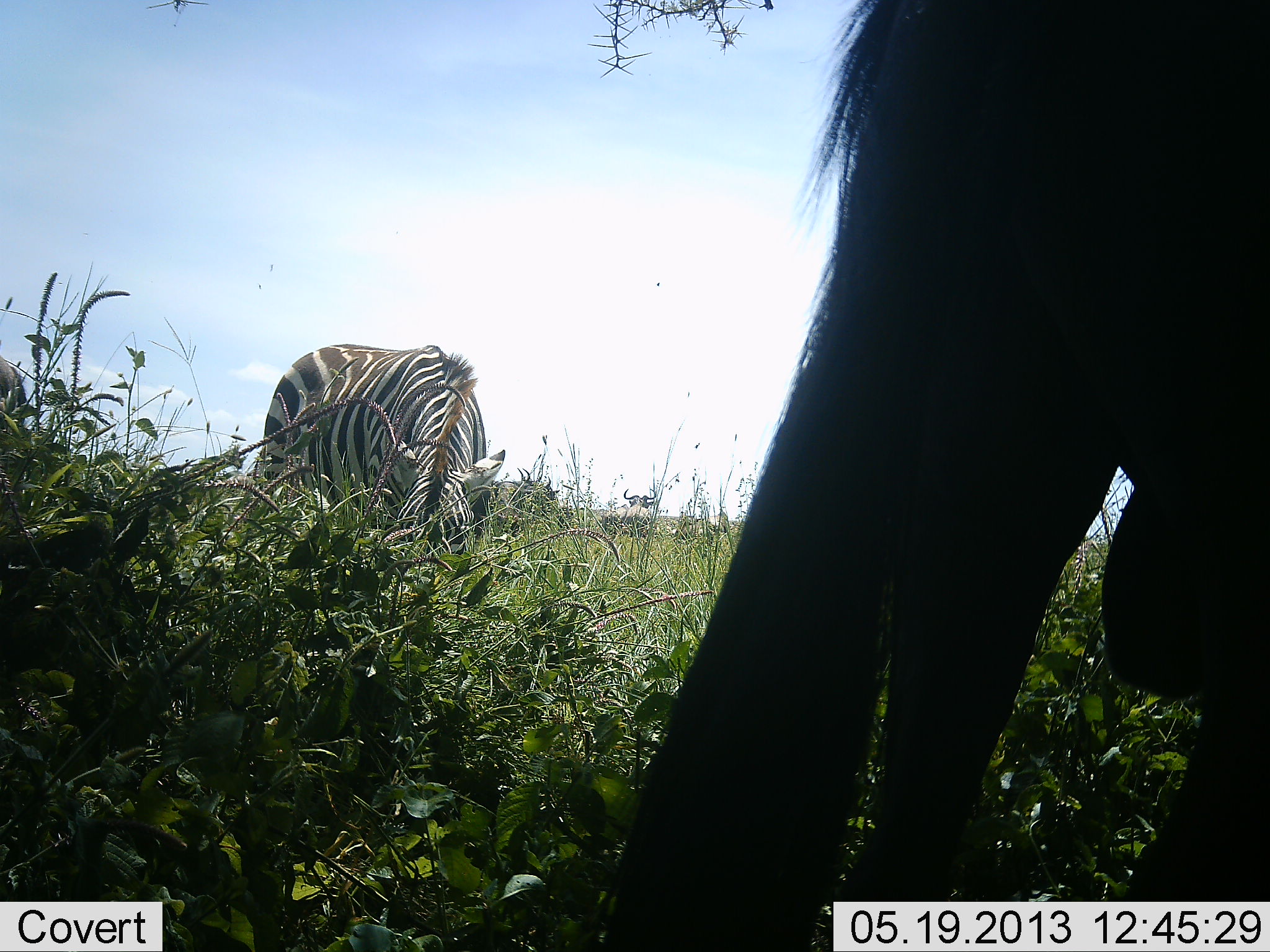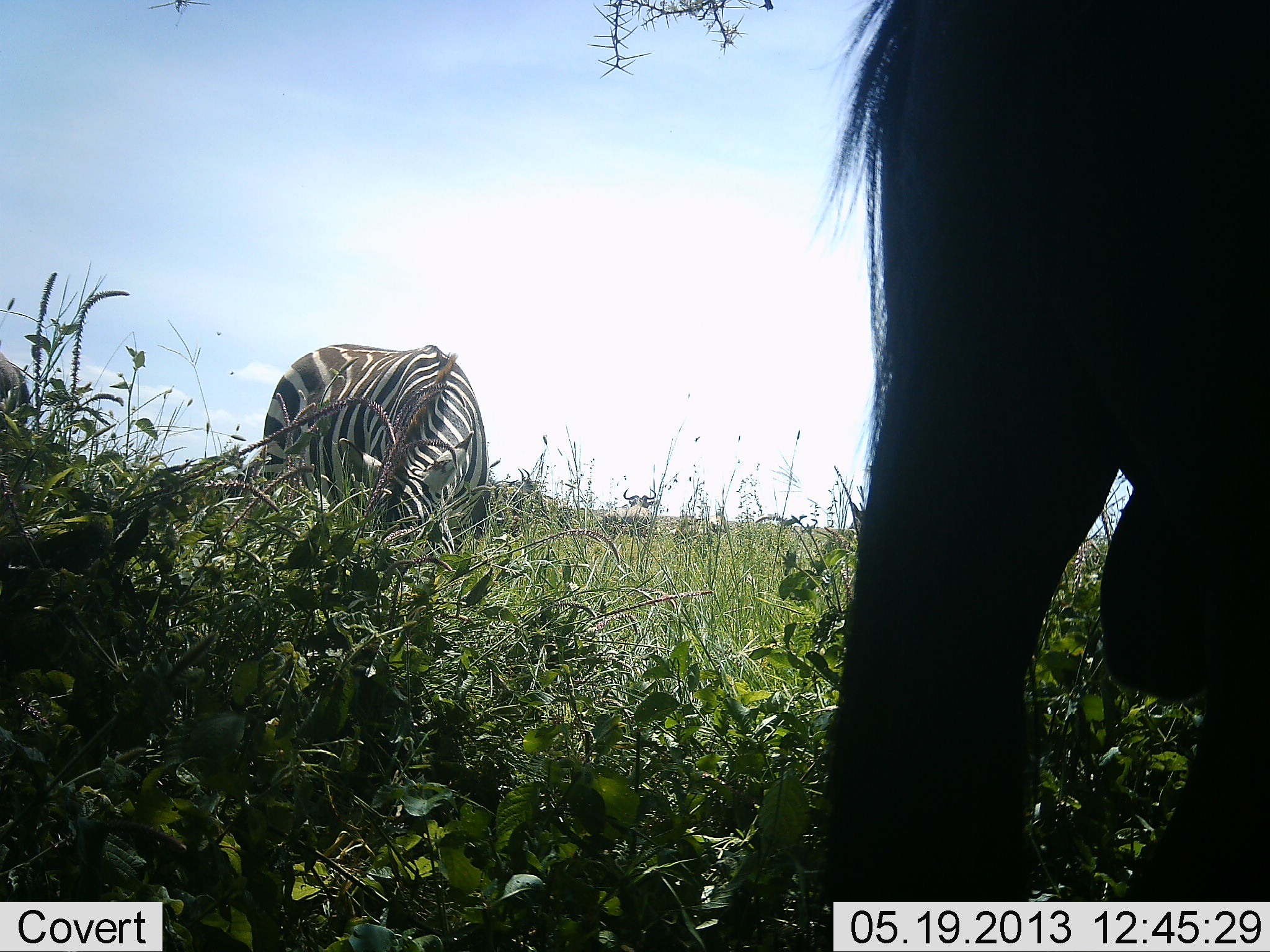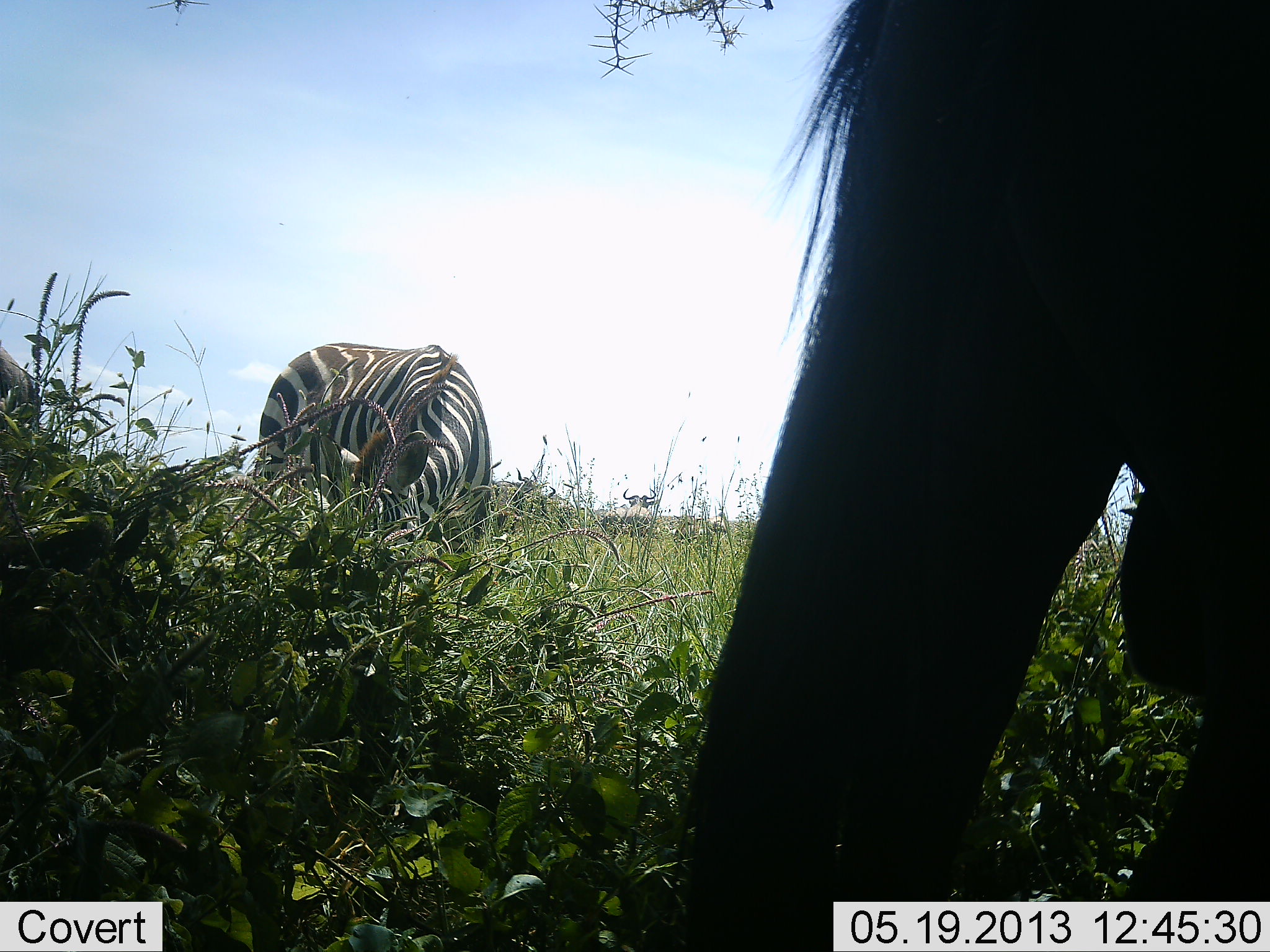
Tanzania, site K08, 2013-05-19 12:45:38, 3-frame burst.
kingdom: Animalia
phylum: Chordata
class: Mammalia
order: Perissodactyla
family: Equidae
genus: Equus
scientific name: Equus quagga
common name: plains zebra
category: zebra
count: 2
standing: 36%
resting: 0%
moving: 5%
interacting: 0%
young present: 0%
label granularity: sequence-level